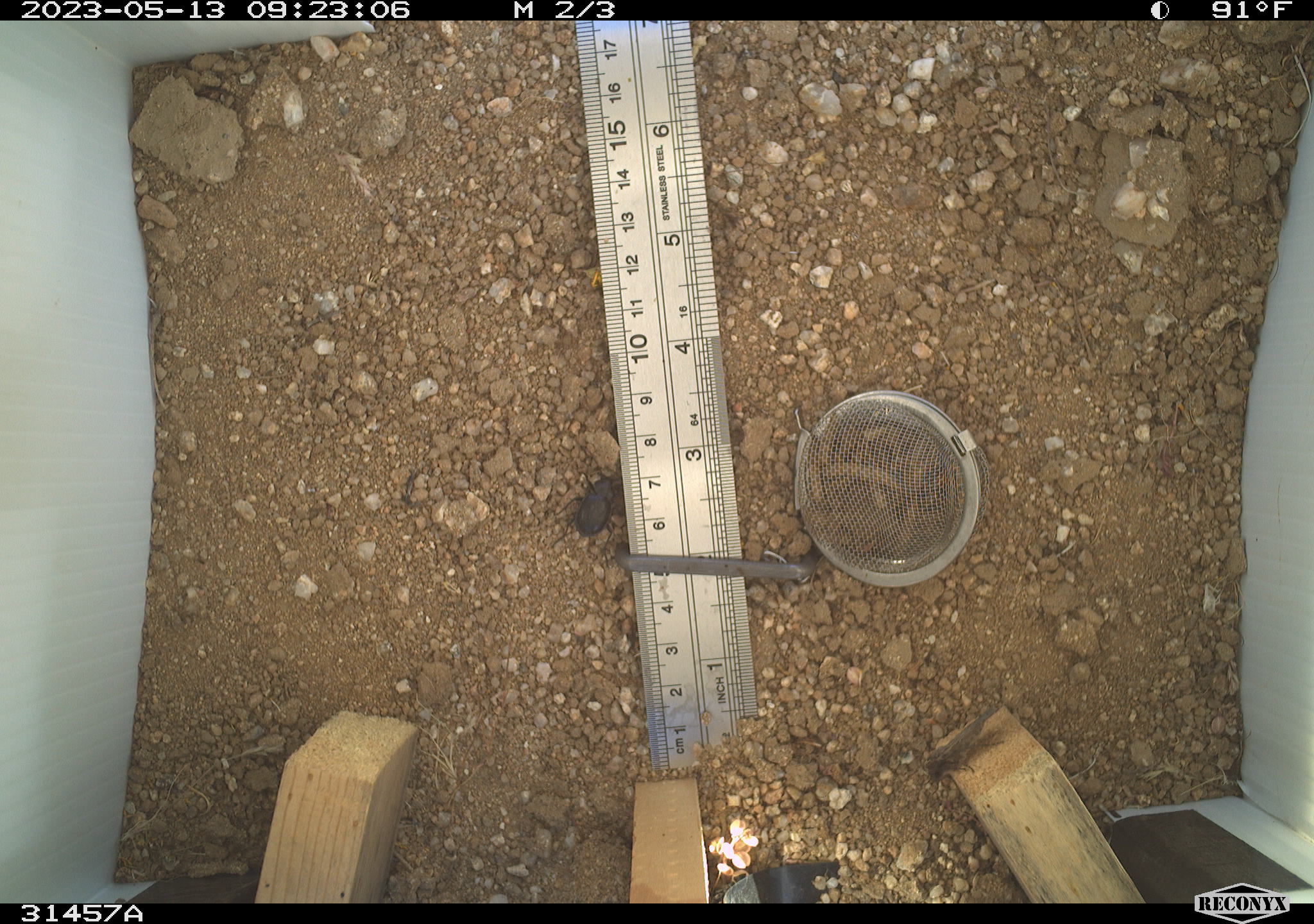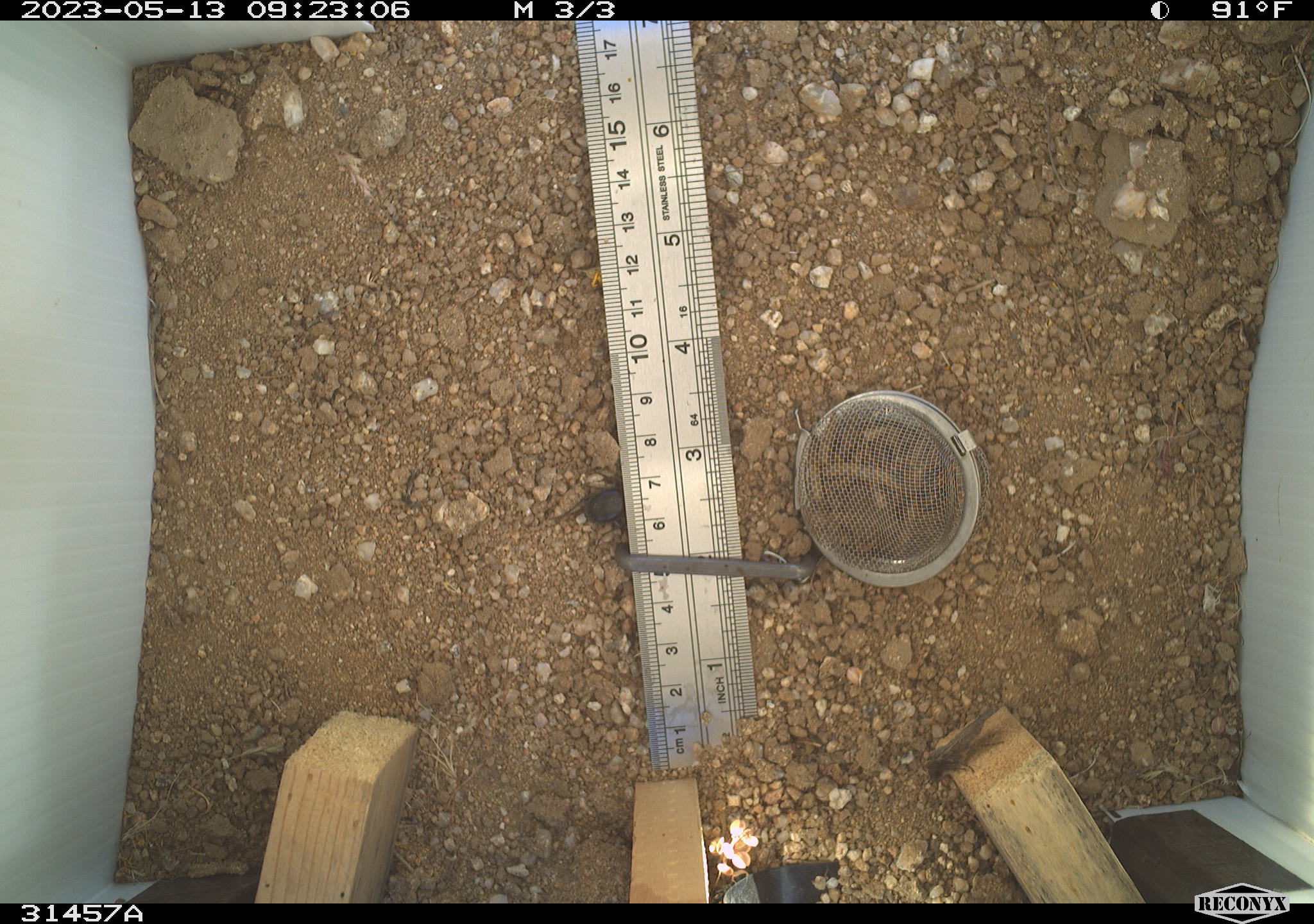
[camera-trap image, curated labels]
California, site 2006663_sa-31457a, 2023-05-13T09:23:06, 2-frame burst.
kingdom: Animalia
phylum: Arthropoda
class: Insecta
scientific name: Insecta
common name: insect